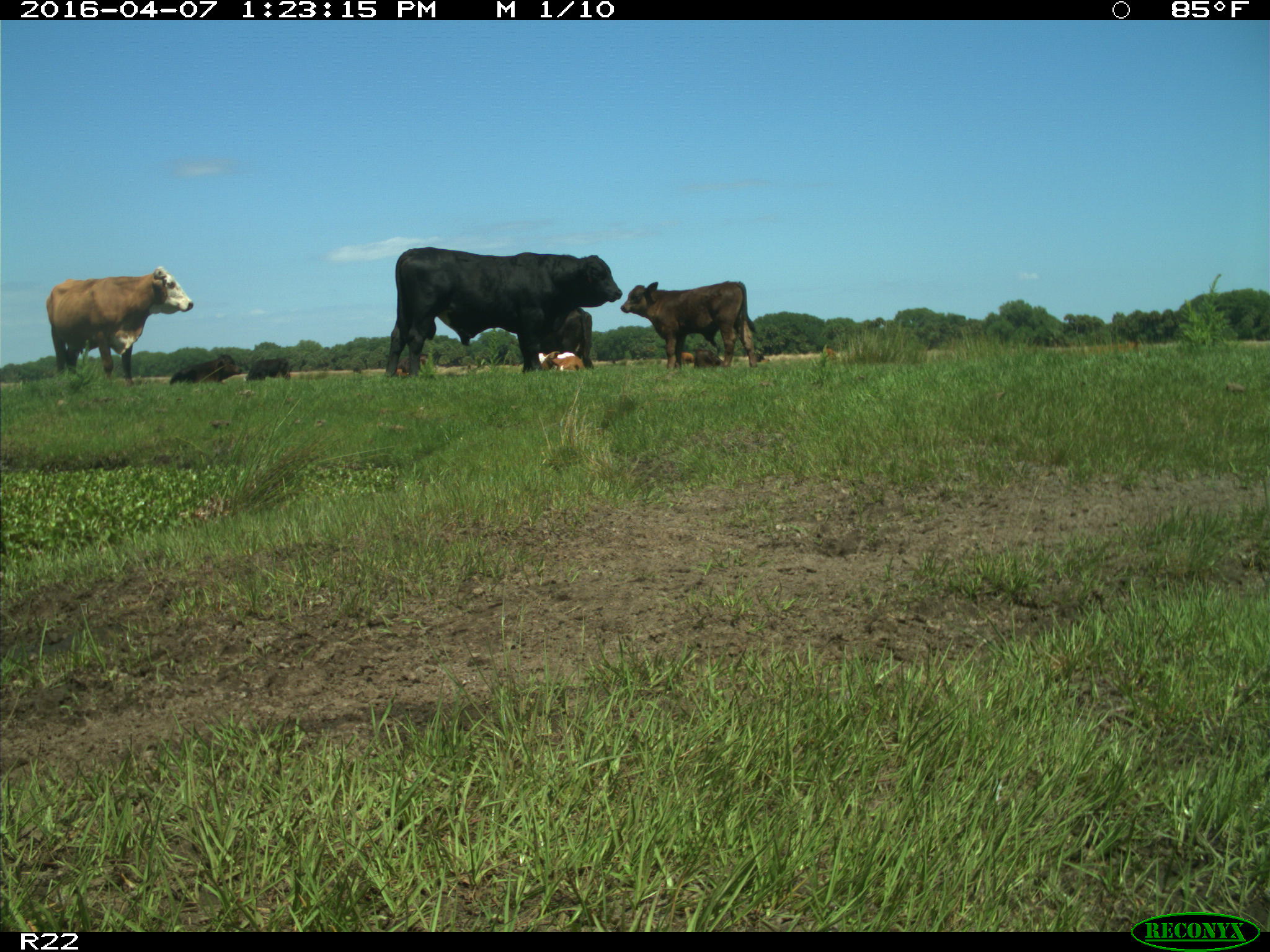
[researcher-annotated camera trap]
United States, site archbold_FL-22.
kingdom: Animalia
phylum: Chordata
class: Mammalia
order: Artiodactyla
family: Bovidae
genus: Bos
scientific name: Bos taurus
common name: domestic cow